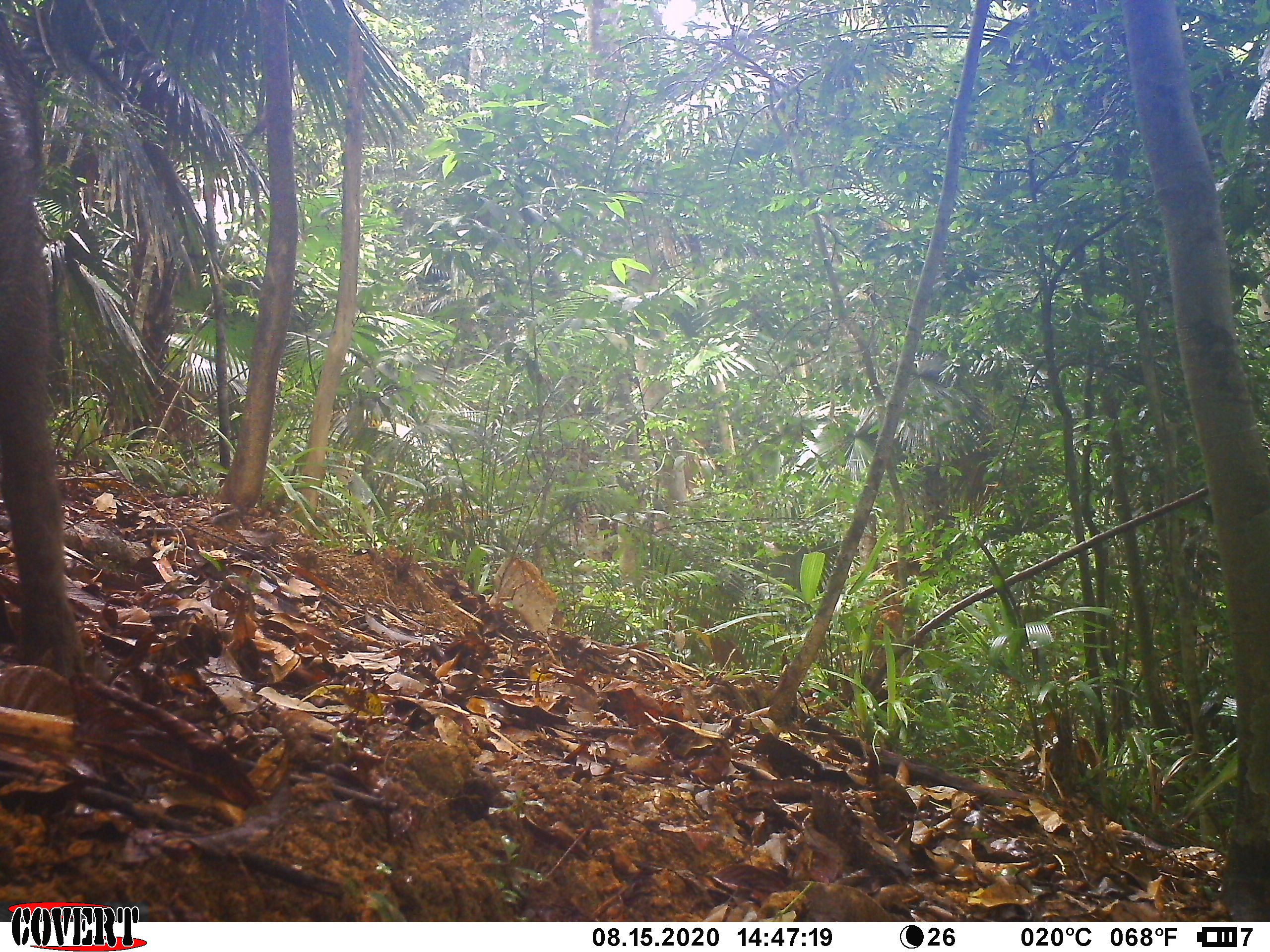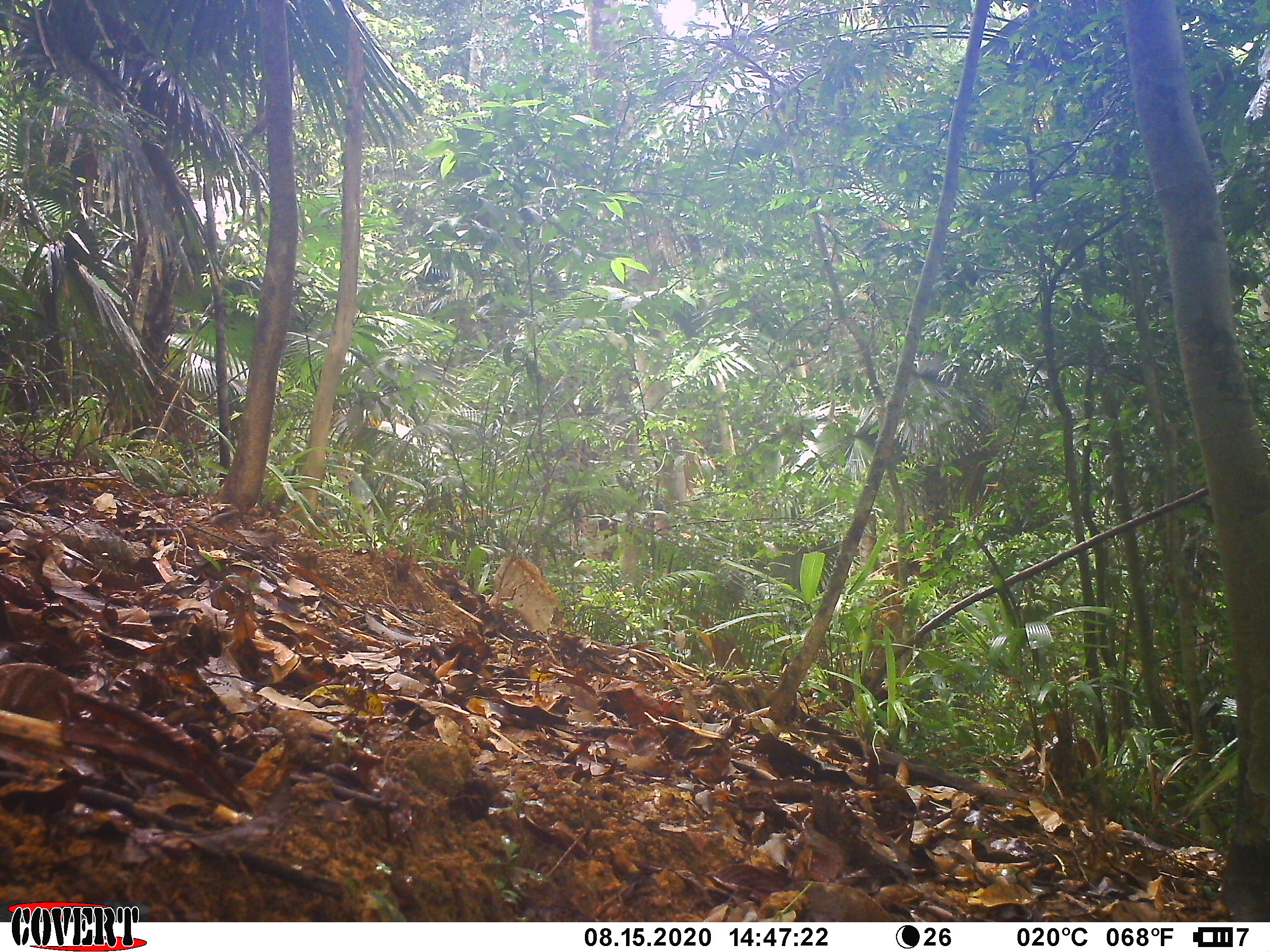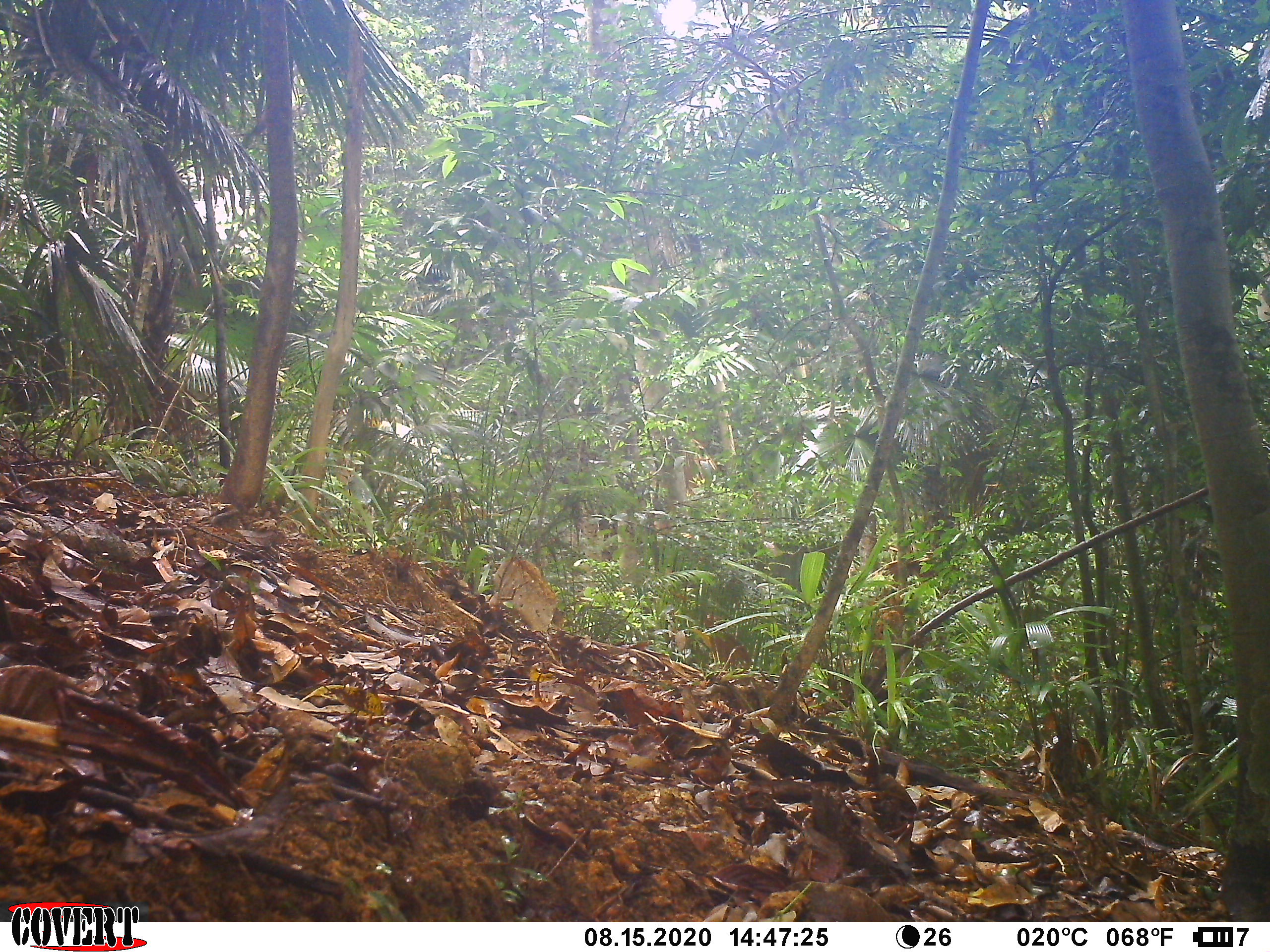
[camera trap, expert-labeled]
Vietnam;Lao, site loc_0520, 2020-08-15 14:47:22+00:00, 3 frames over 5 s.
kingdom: Animalia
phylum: Chordata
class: Mammalia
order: Artiodactyla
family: Suidae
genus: Sus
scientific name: Sus scrofa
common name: eurasian wild pig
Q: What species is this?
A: Eurasian wild pig (Sus scrofa).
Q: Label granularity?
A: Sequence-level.